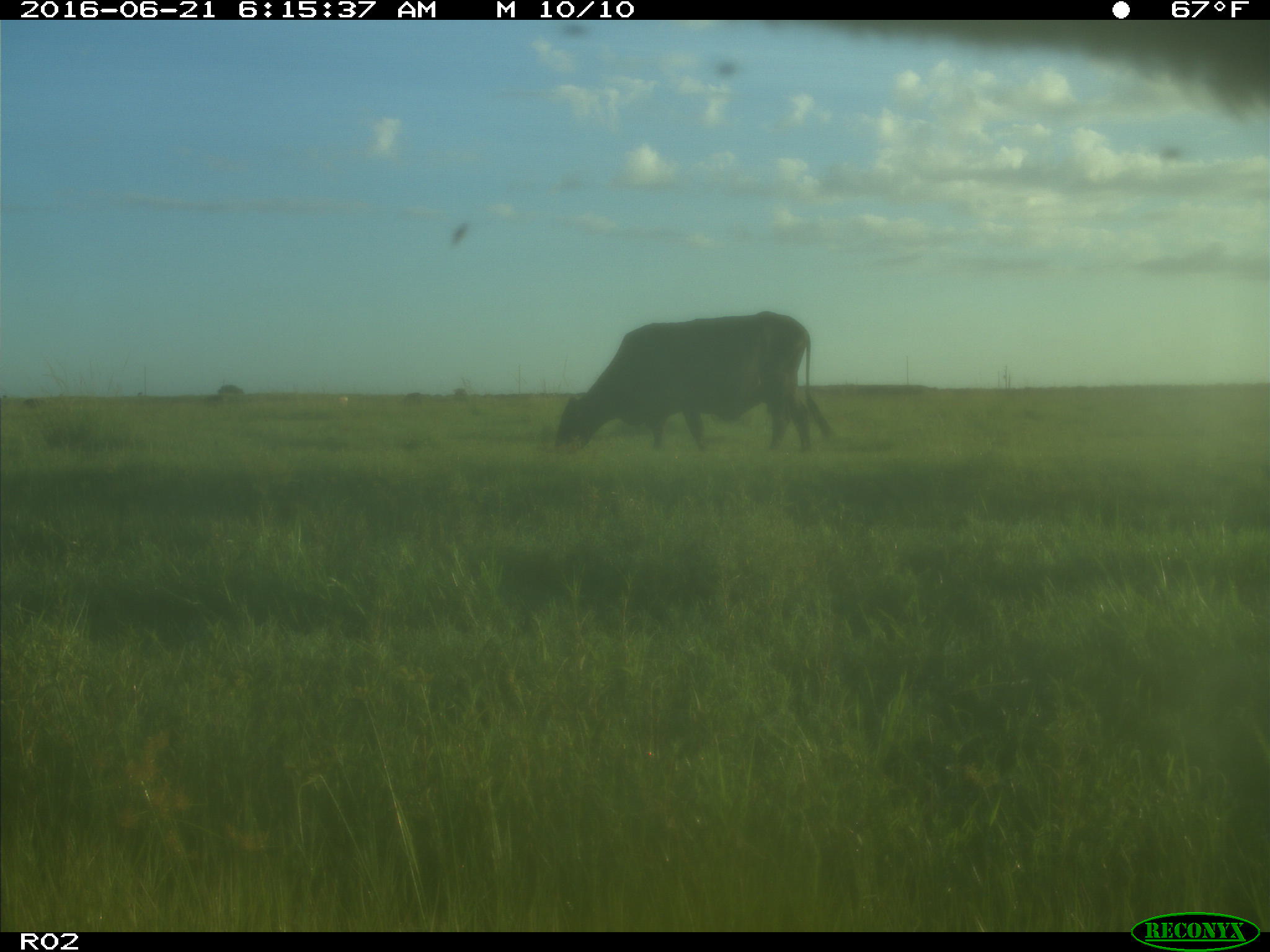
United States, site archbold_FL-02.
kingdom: Animalia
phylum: Chordata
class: Mammalia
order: Artiodactyla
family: Bovidae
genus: Bos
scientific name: Bos taurus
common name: domestic cow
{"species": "Bos taurus (domestic cow)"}